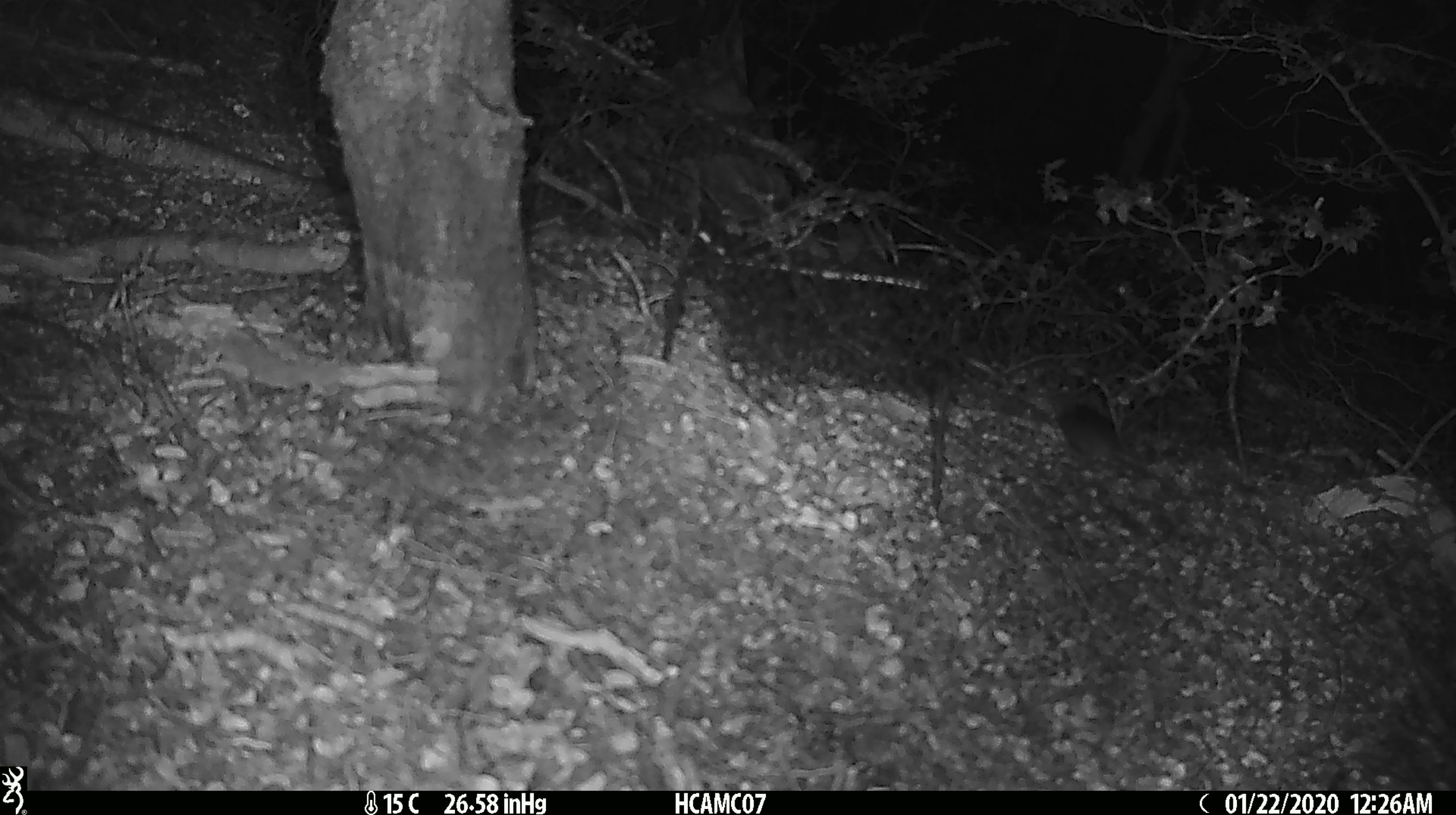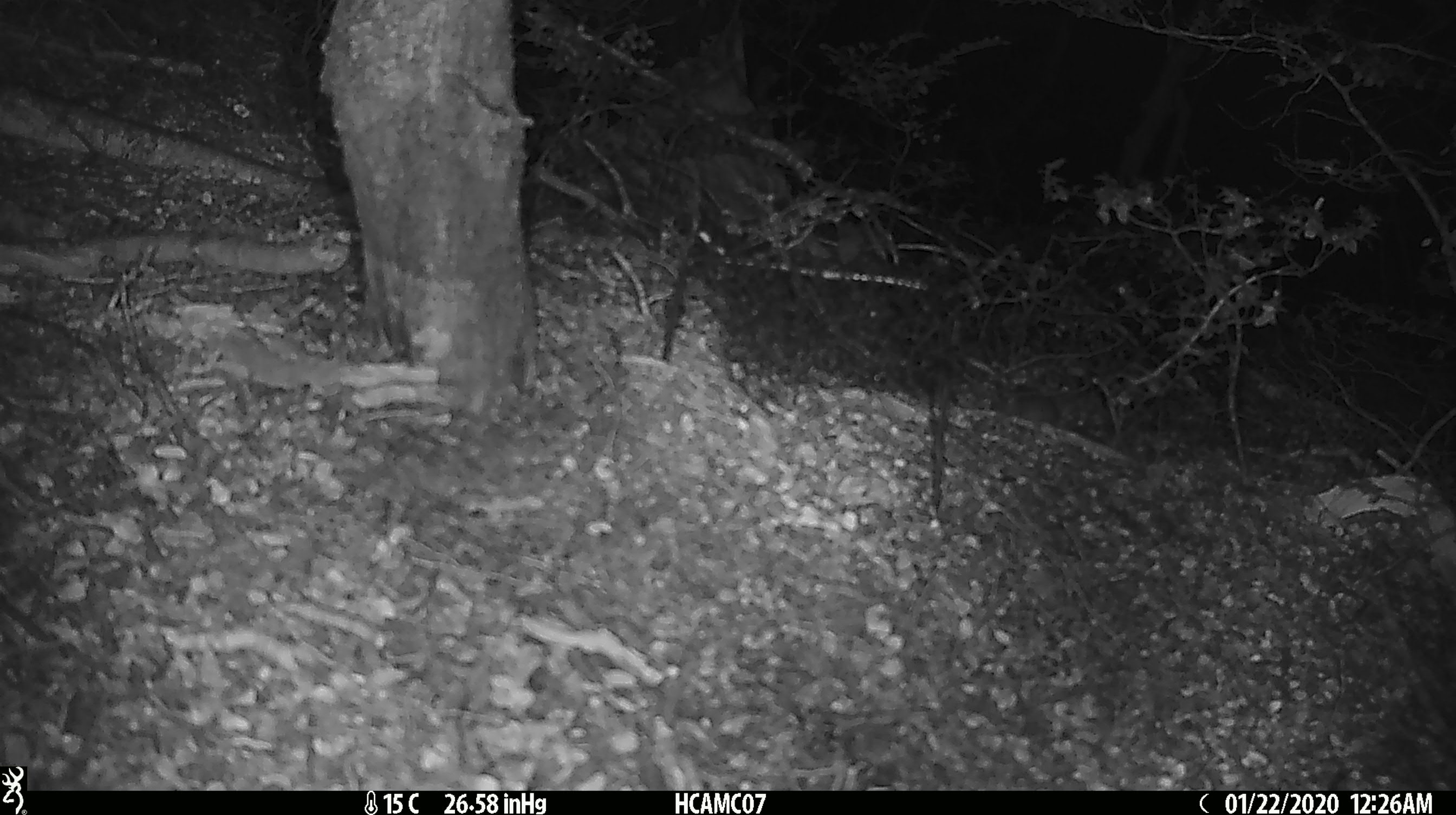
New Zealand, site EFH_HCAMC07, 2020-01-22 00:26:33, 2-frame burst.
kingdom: Animalia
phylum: Chordata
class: Mammalia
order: Rodentia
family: Muridae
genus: Mus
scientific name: Mus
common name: mouse